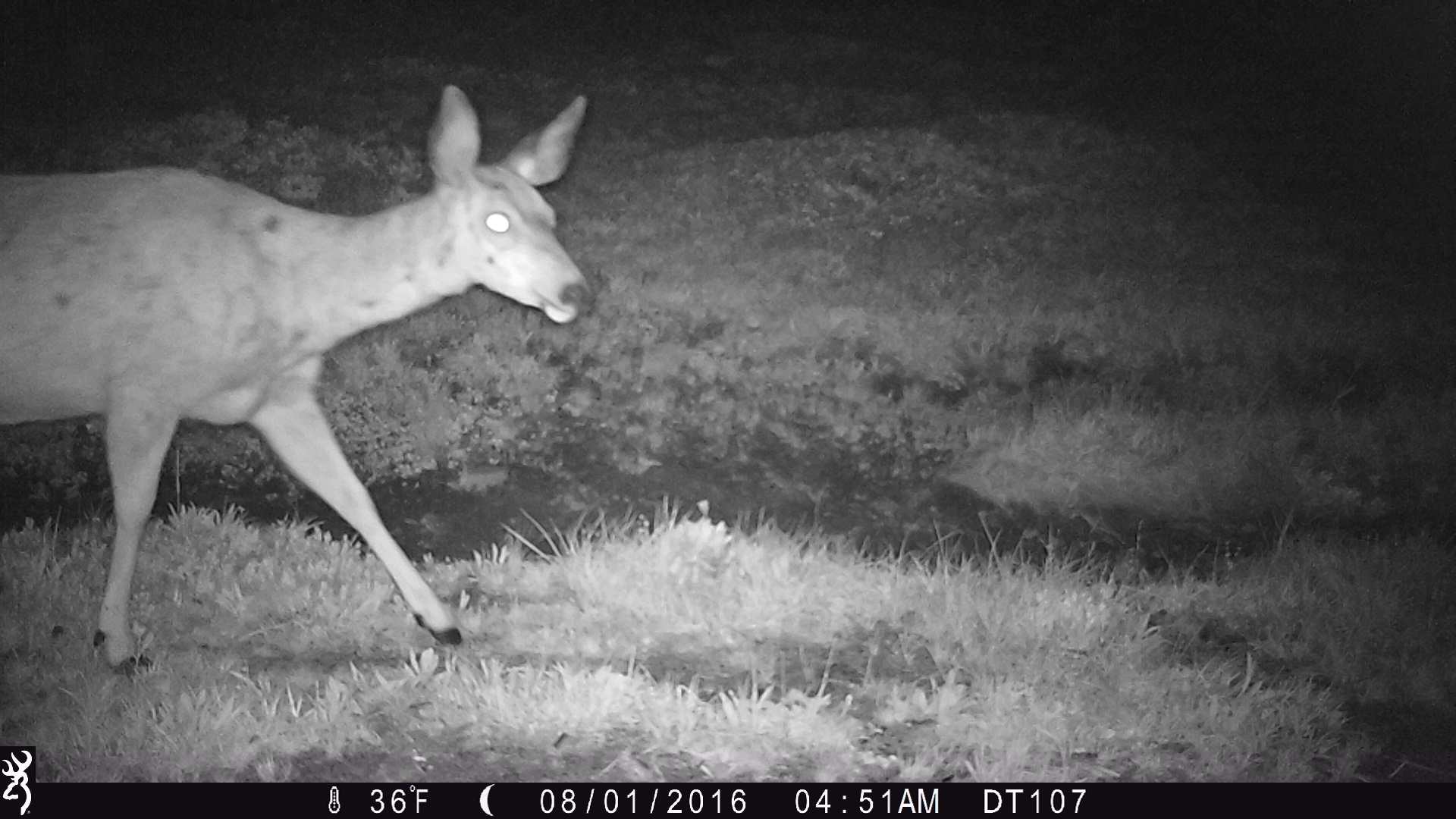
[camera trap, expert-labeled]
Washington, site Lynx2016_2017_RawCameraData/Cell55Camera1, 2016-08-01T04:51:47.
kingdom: Animalia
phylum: Chordata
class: Mammalia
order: Artiodactyla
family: Cervidae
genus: Odocoileus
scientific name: Odocoileus hemionus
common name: mule deer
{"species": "Odocoileus hemionus (mule deer)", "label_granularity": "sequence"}